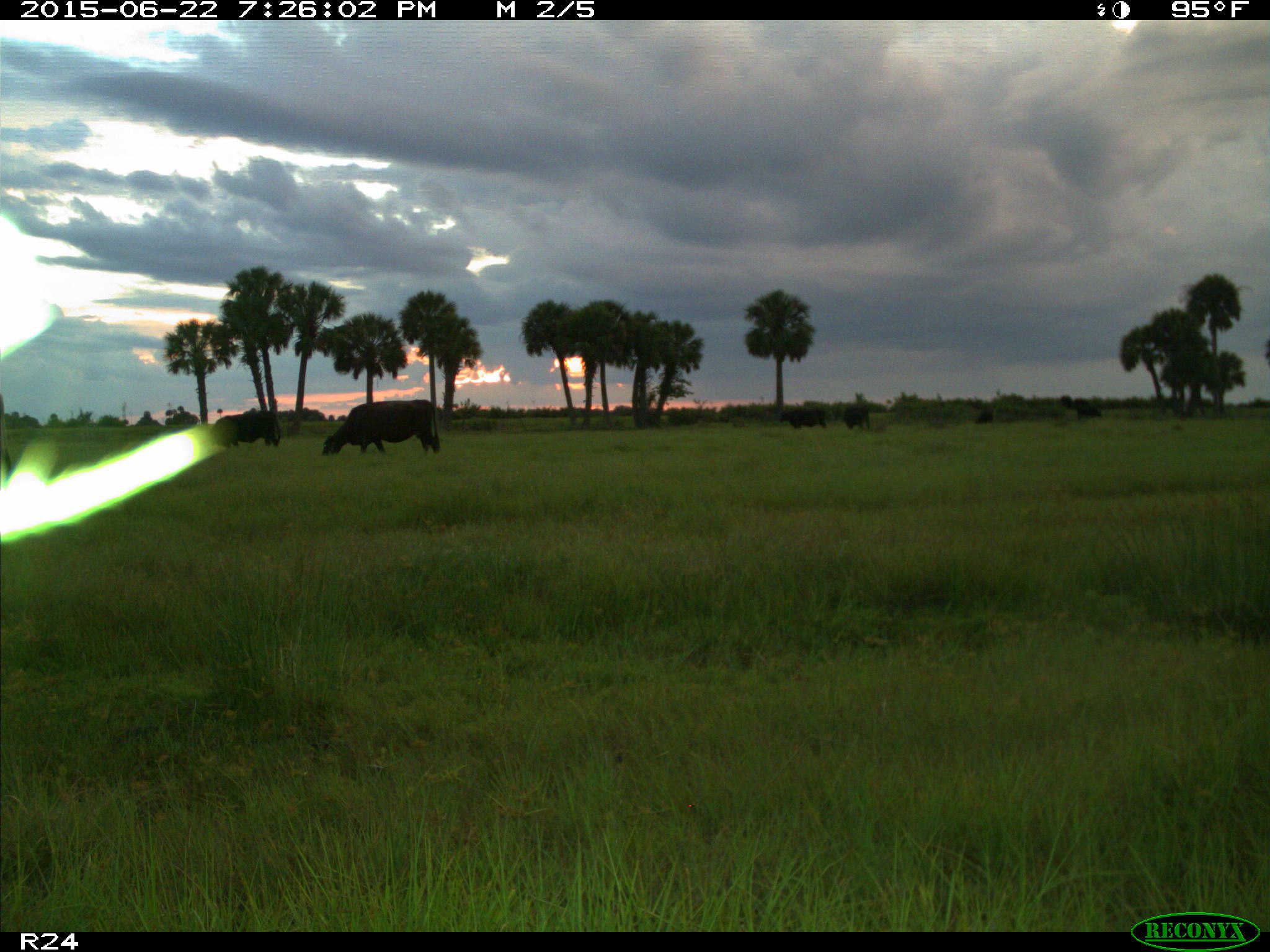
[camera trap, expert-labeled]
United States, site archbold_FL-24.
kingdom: Animalia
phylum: Chordata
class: Mammalia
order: Artiodactyla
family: Bovidae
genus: Bos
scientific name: Bos taurus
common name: domestic cow